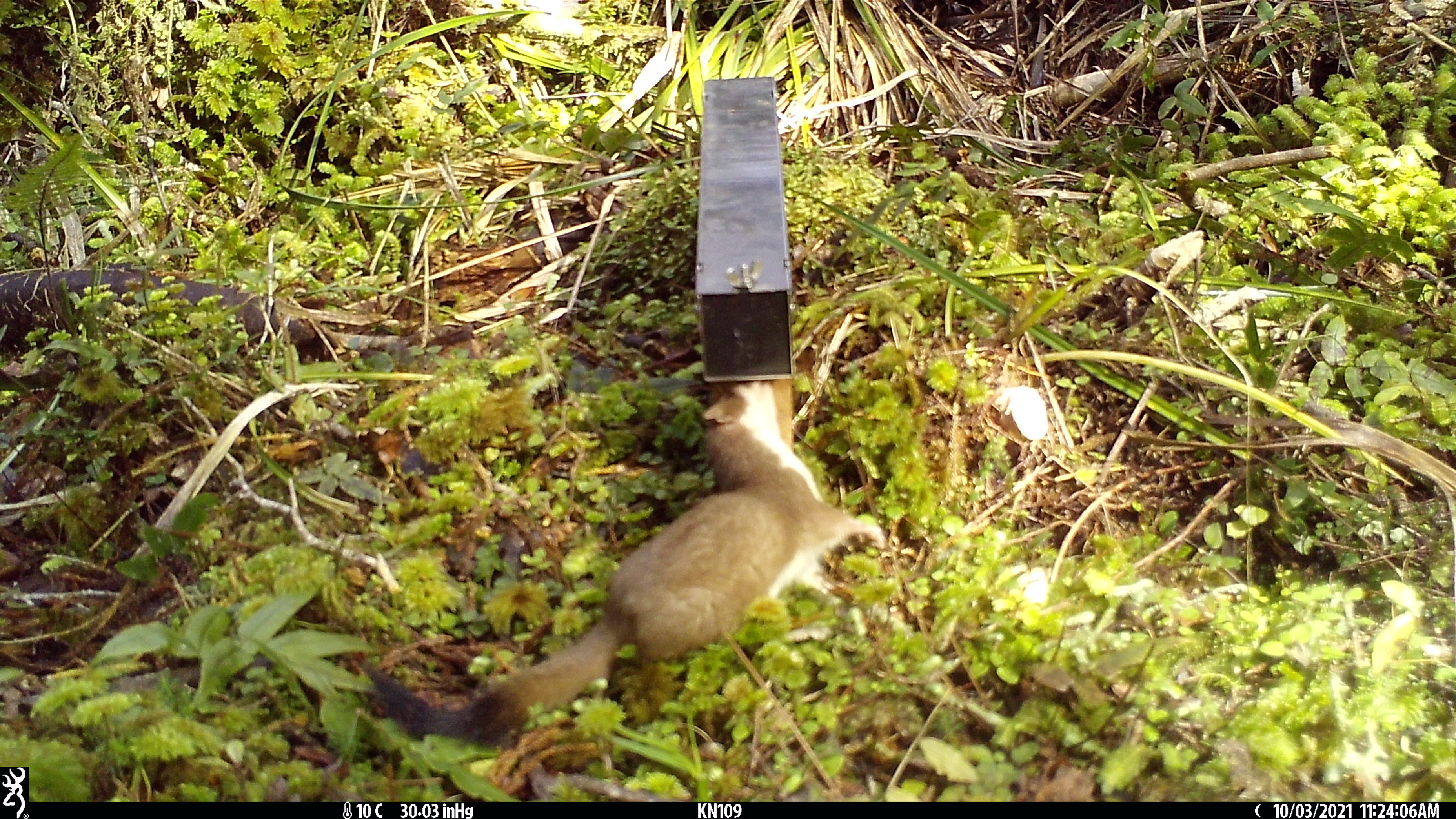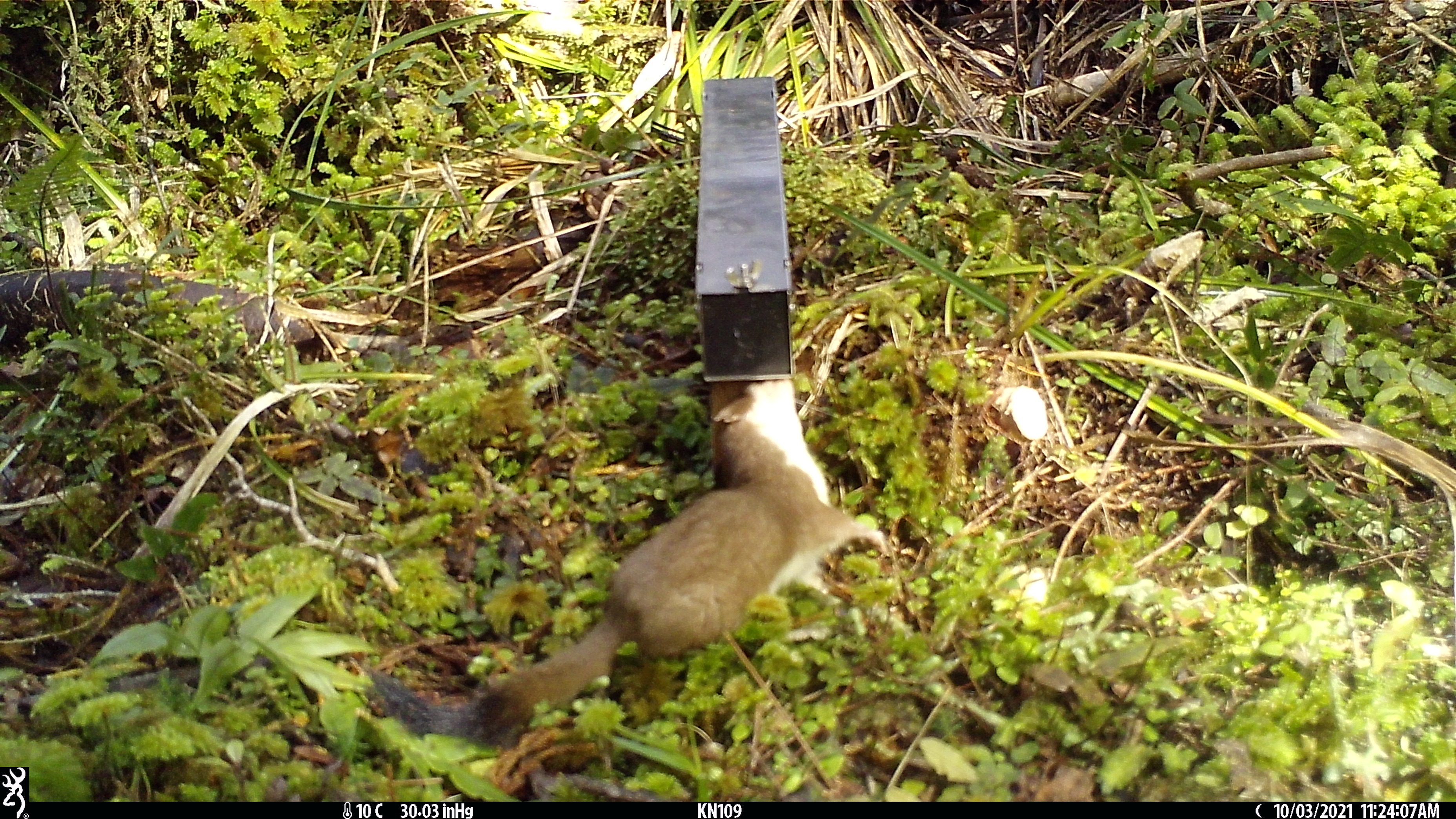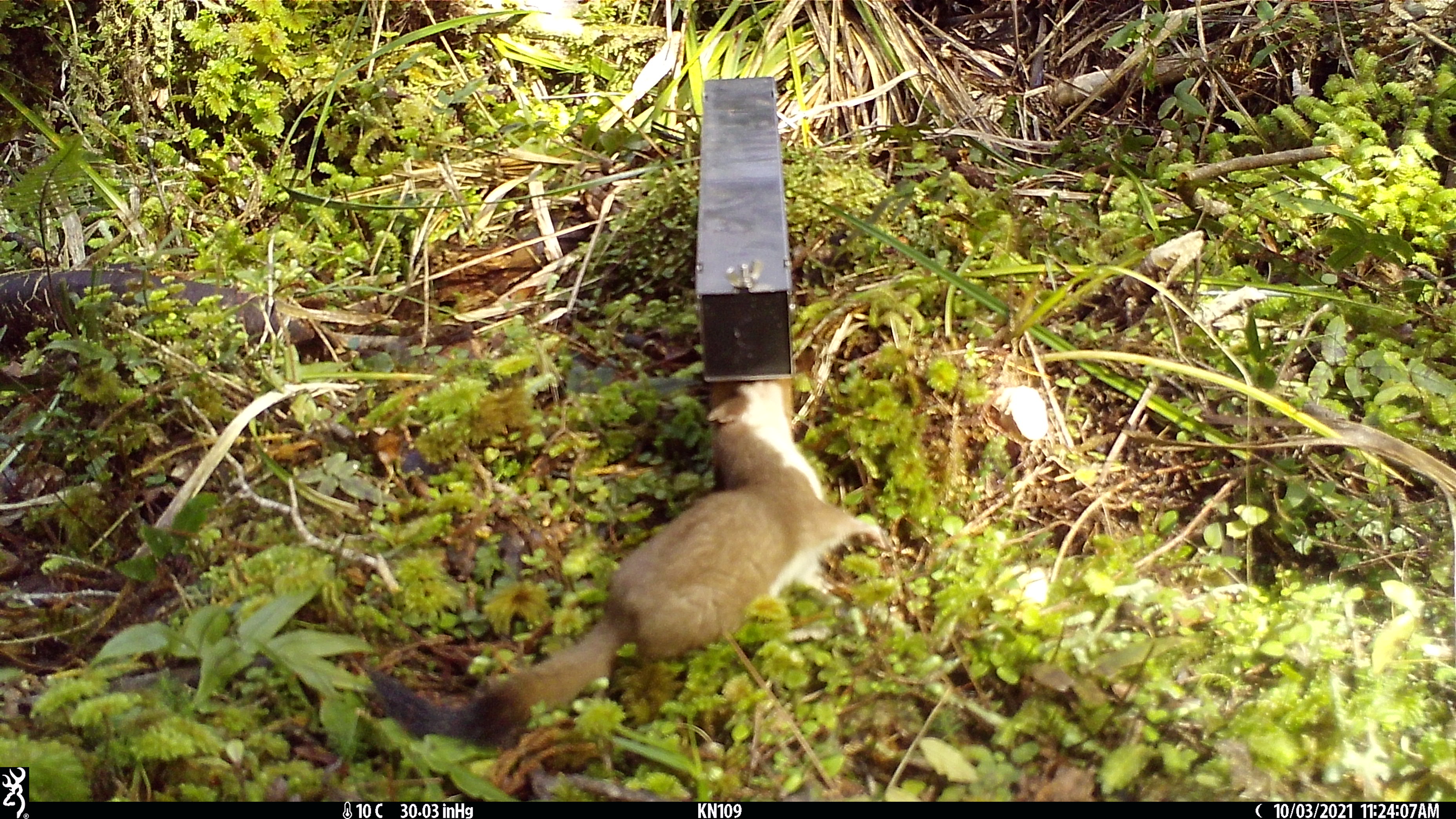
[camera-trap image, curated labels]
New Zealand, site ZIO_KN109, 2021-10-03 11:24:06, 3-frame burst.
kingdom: Animalia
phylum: Chordata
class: Mammalia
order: Carnivora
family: Mustelidae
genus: Mustela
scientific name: Mustela erminea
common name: stoat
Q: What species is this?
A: Stoat (Mustela erminea).